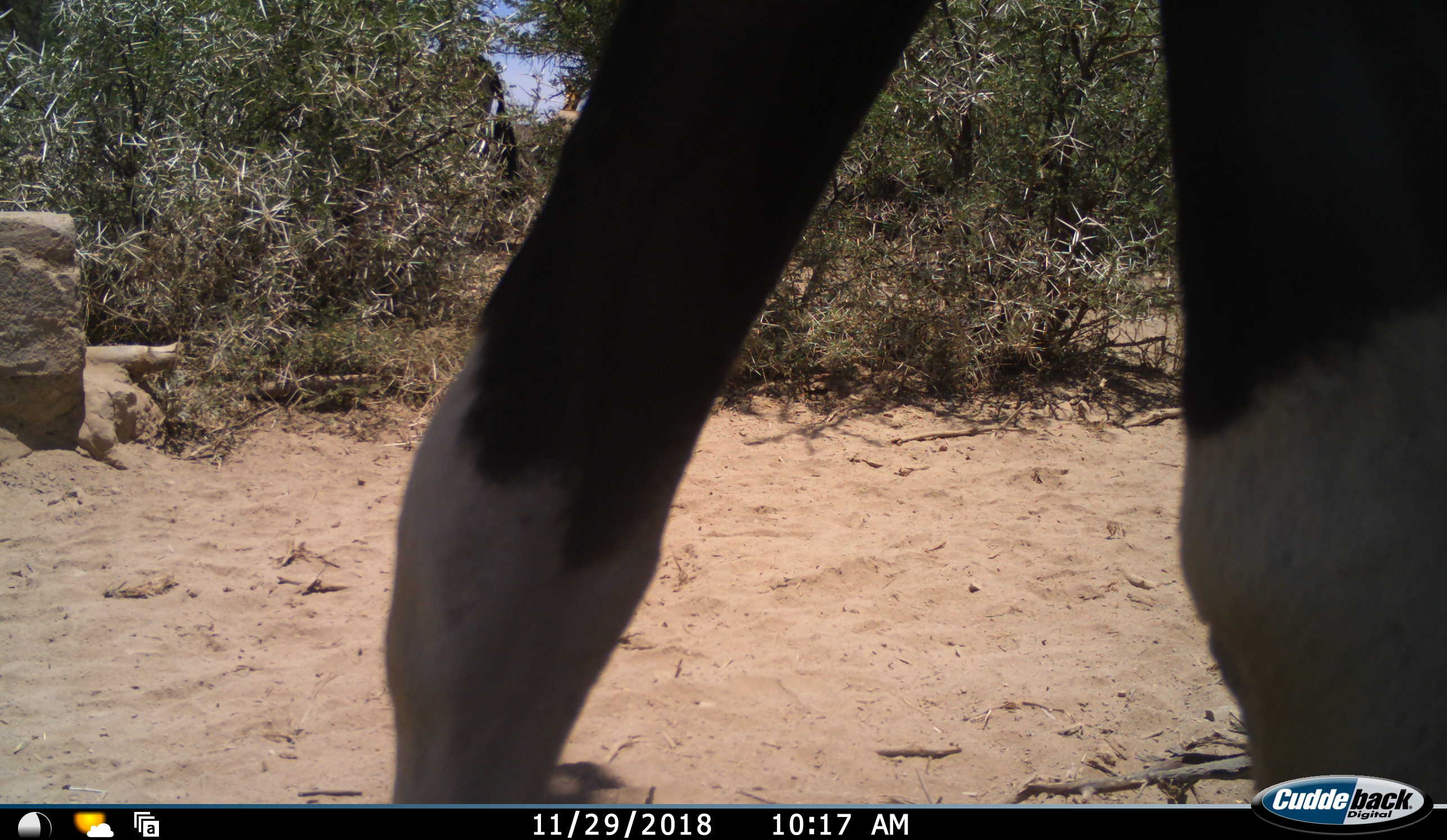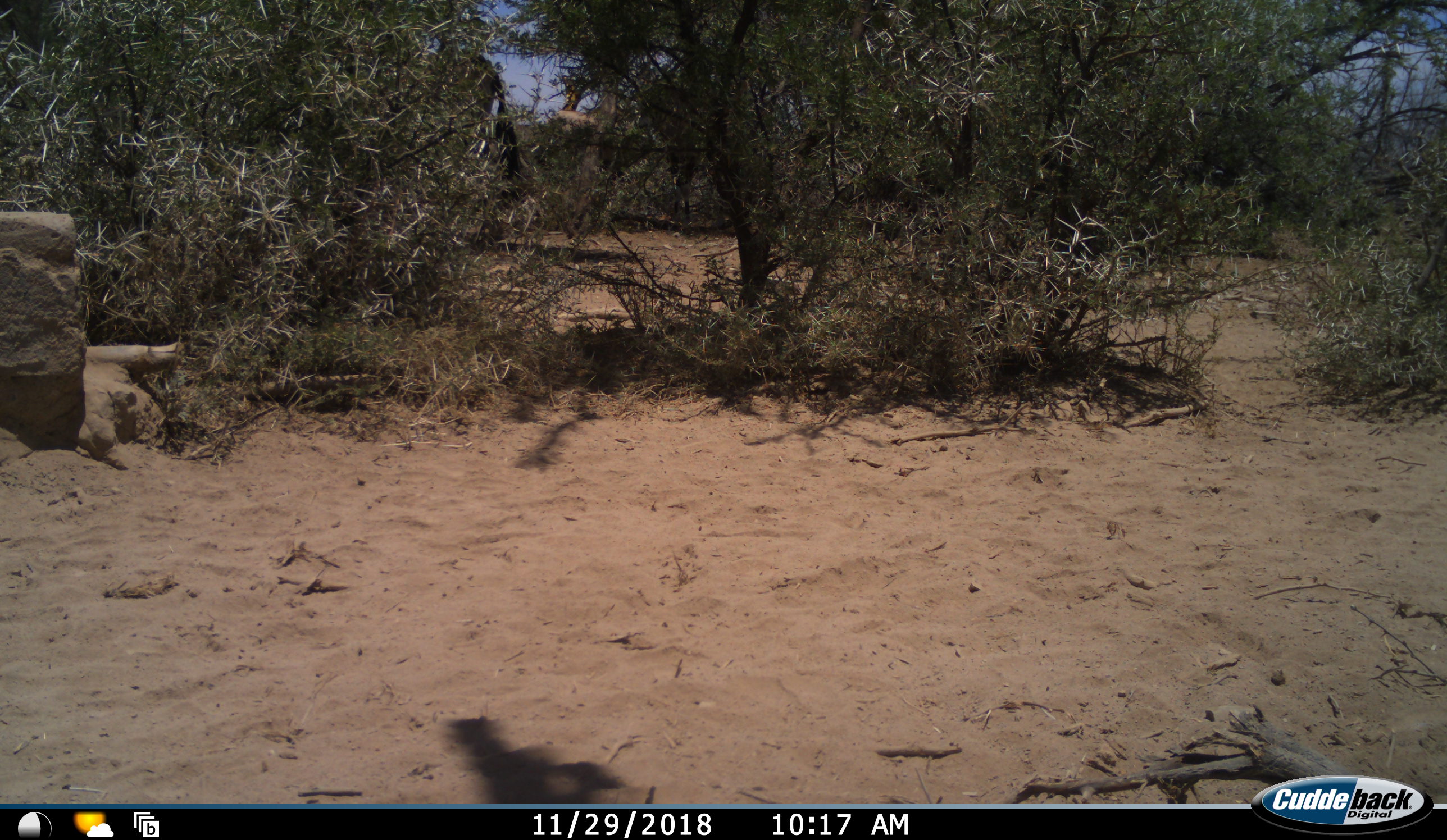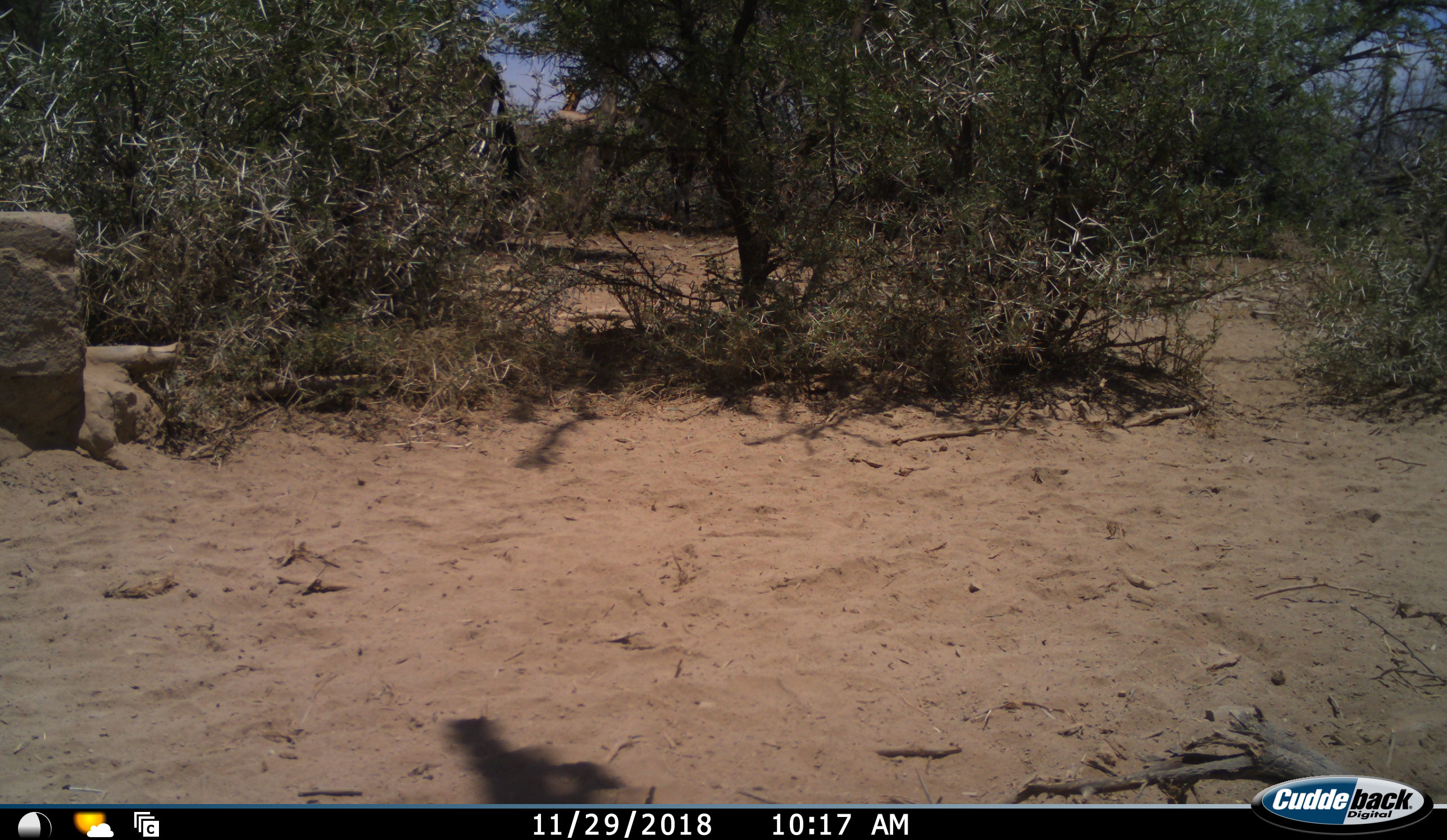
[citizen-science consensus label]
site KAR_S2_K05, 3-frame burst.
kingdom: Animalia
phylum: Chordata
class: Mammalia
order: Artiodactyla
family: Bovidae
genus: Oryx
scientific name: Oryx gazella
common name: gemsbok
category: oryx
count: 1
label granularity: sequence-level